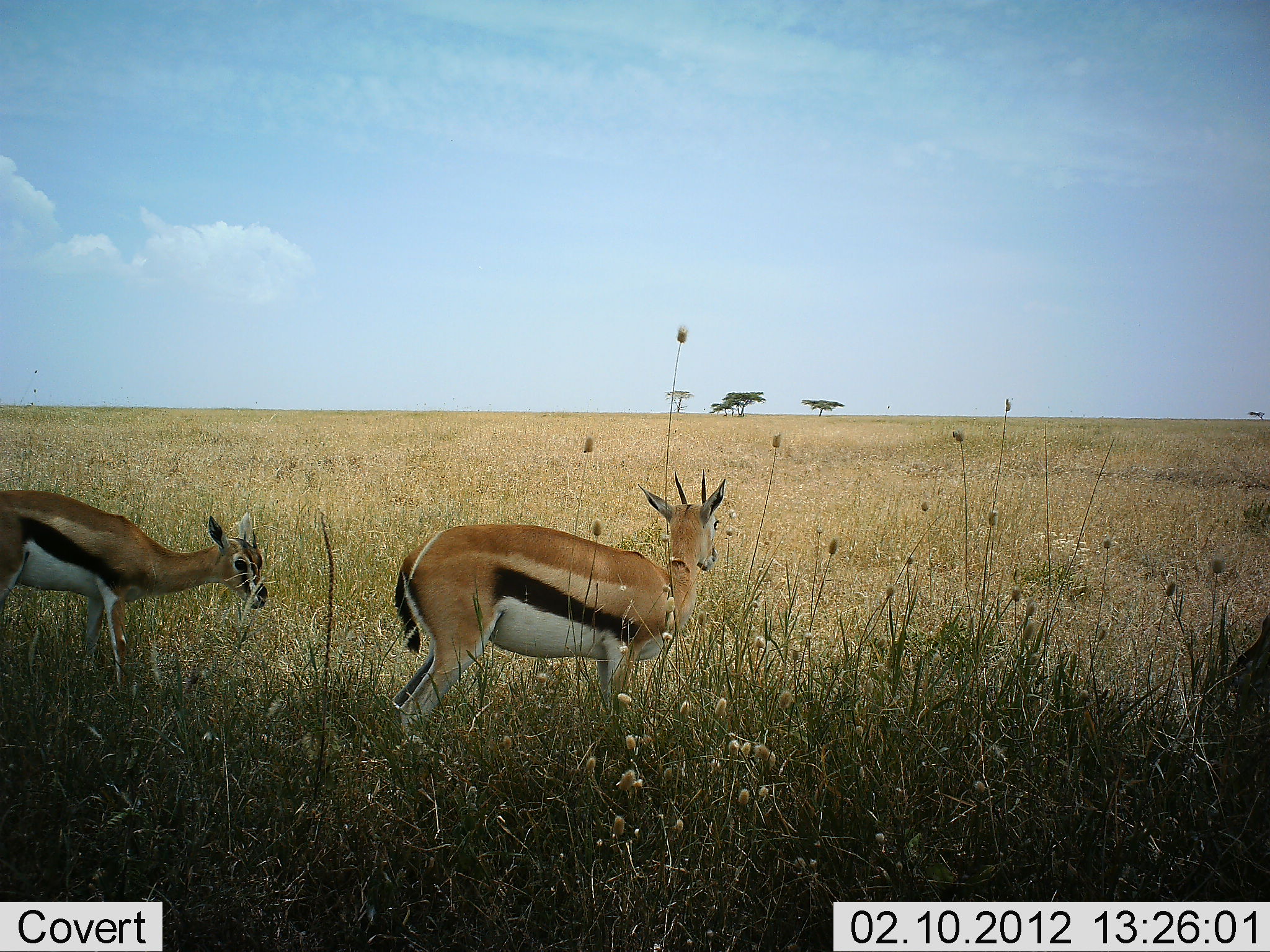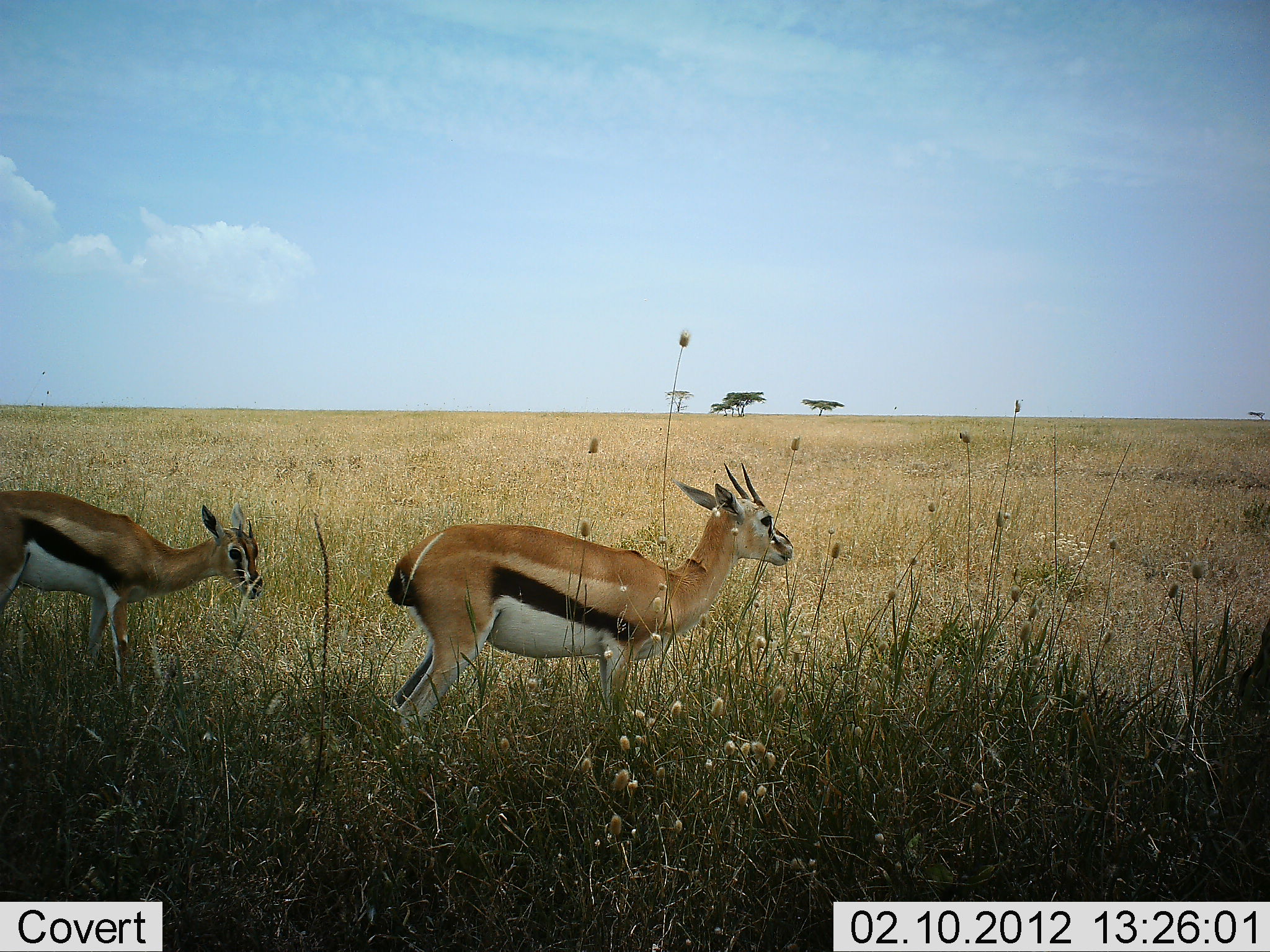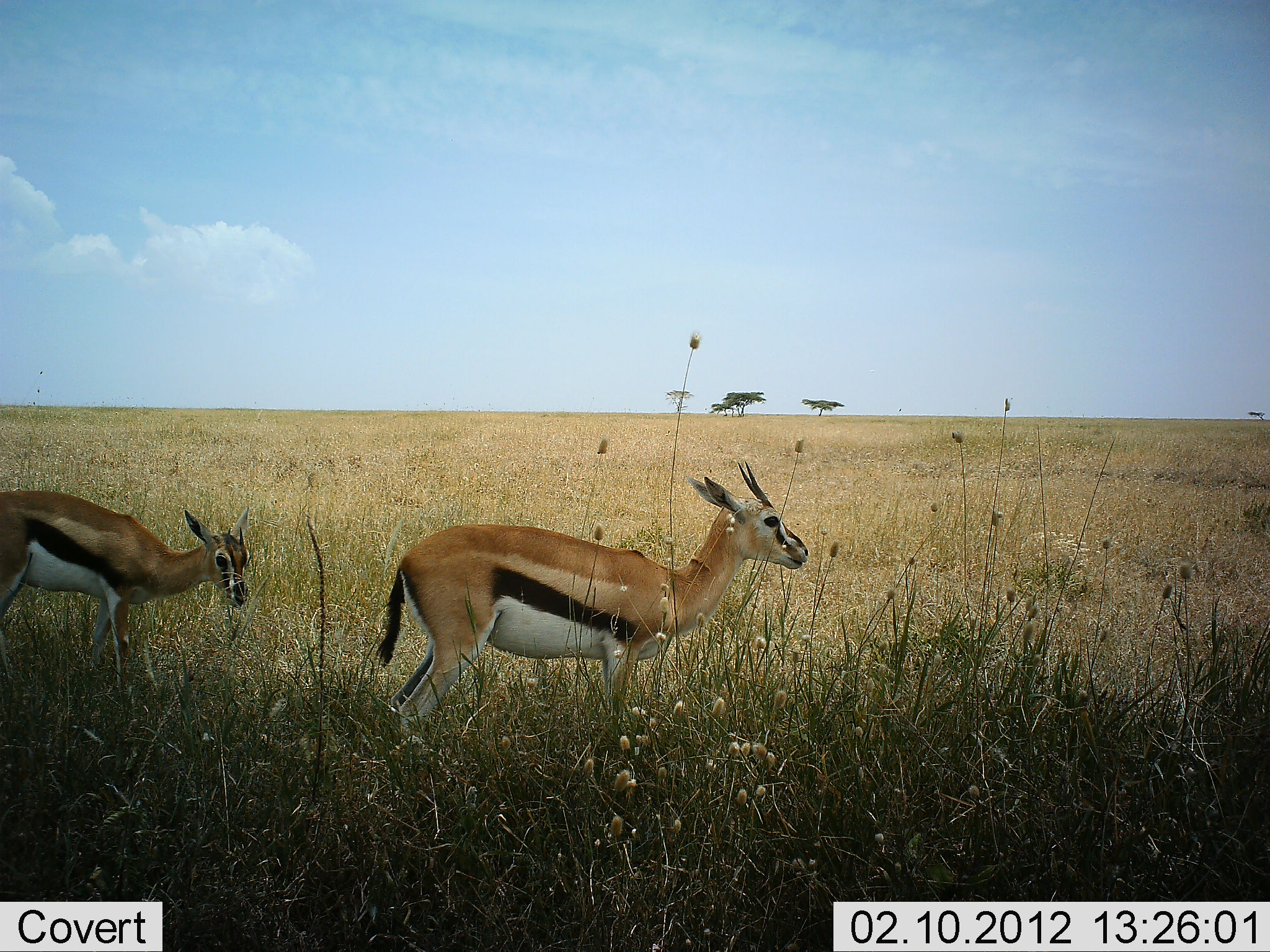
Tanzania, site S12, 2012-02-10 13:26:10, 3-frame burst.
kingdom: Animalia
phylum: Chordata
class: Mammalia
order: Artiodactyla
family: Bovidae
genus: Eudorcas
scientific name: Eudorcas thomsonii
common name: thomson's gazelle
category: gazellethomsons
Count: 2.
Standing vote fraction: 87%.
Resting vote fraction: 4%.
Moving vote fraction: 17%.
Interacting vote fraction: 4%.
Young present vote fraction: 9%.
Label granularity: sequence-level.